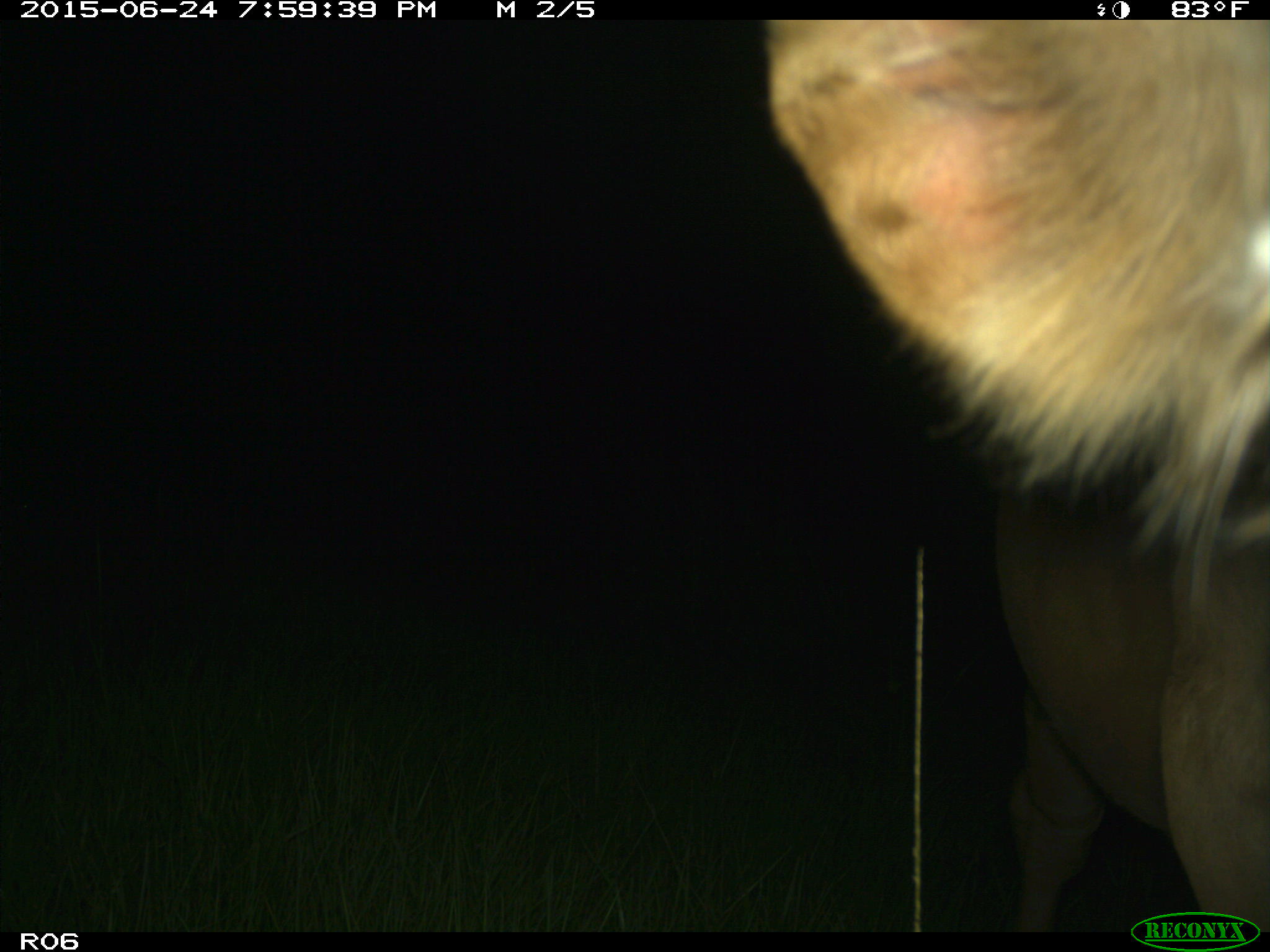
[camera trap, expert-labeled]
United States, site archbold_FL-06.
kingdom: Animalia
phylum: Chordata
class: Mammalia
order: Artiodactyla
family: Bovidae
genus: Bos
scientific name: Bos taurus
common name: domestic cow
Bos taurus (domestic cow).